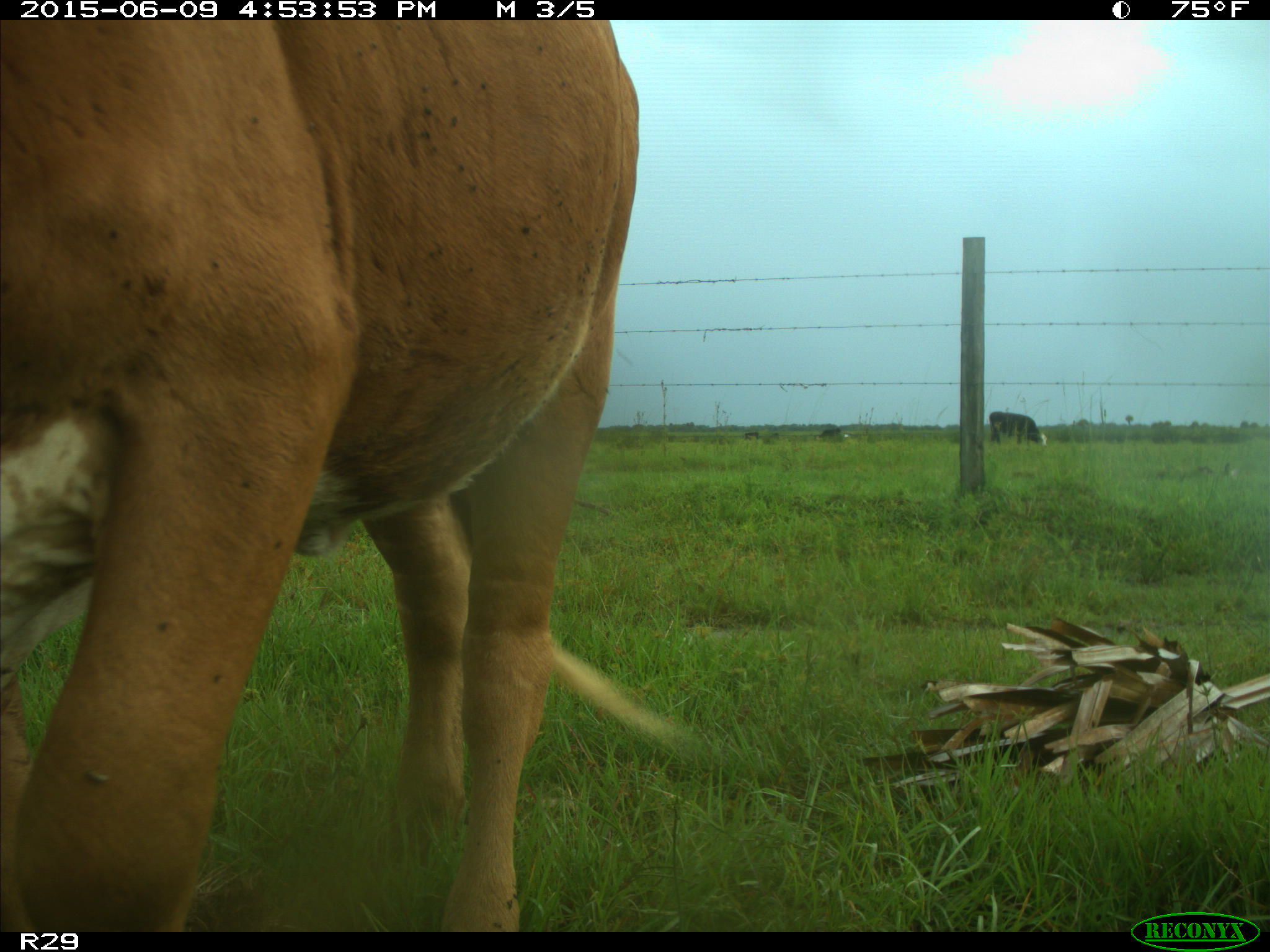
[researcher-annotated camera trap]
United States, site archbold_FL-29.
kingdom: Animalia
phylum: Chordata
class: Mammalia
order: Artiodactyla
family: Bovidae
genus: Bos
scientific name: Bos taurus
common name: domestic cow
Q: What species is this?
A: Bos taurus (domestic cow).